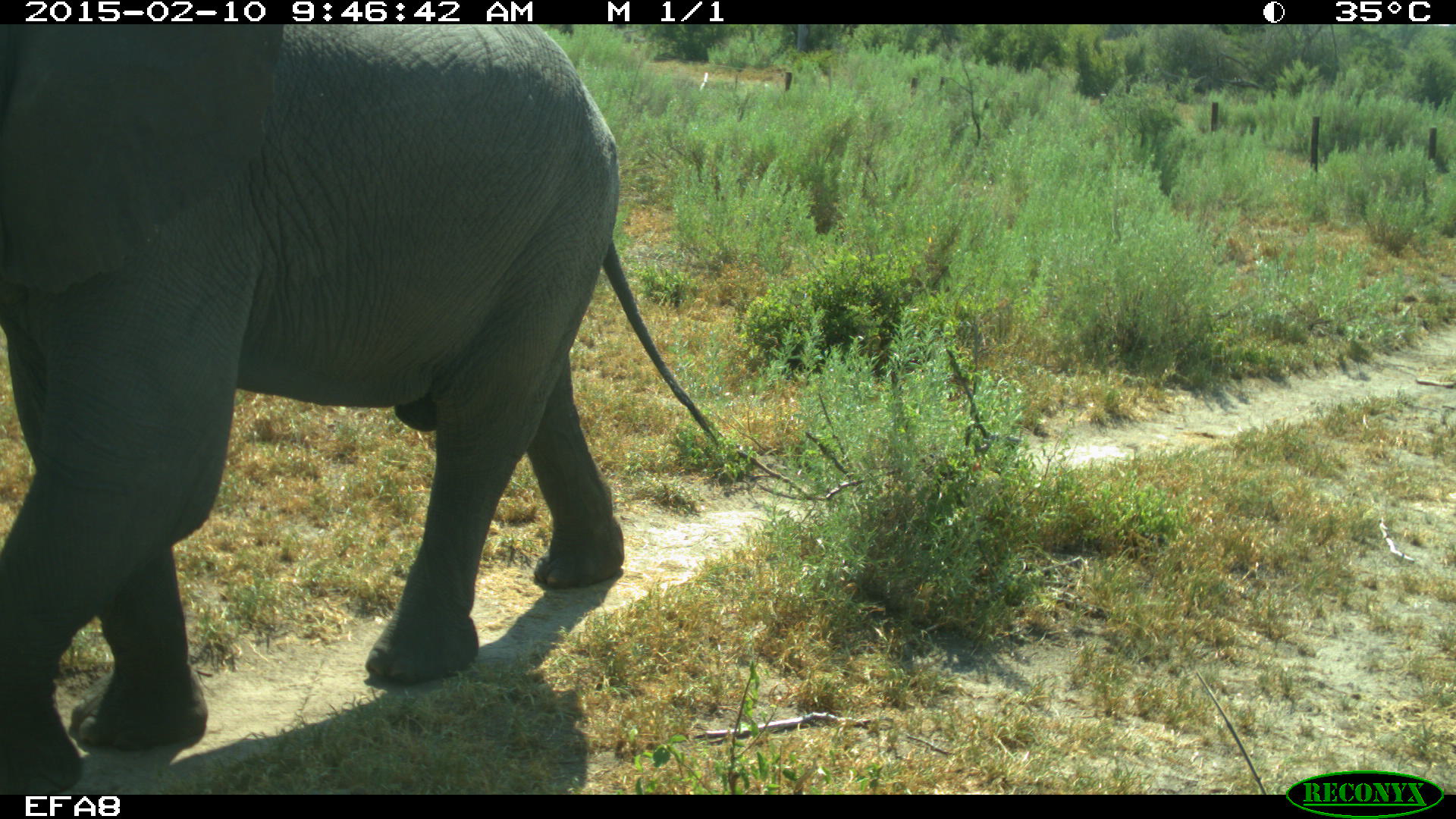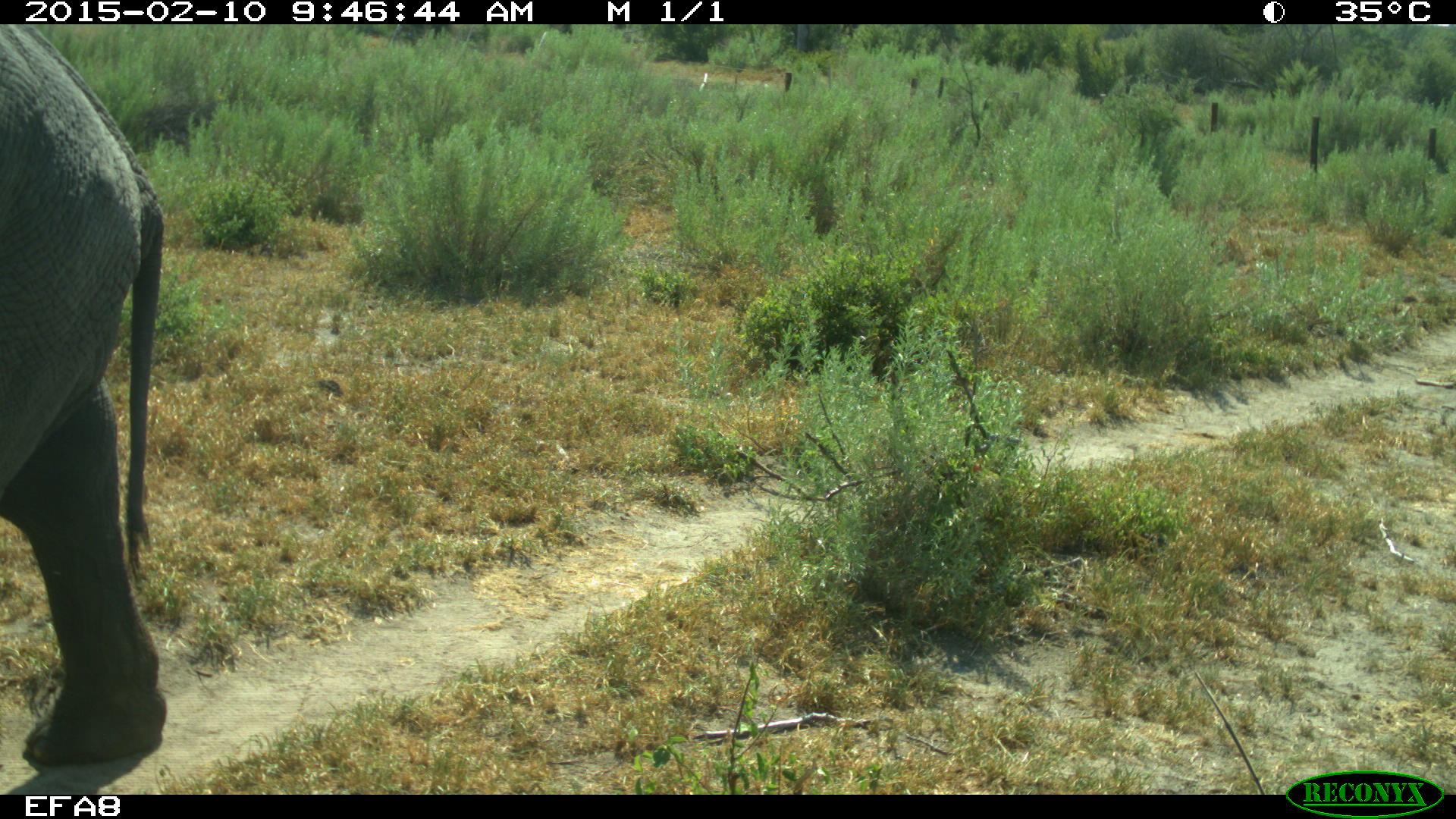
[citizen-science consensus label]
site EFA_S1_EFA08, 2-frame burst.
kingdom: Animalia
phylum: Chordata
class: Mammalia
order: Proboscidea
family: Elephantidae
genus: Loxodonta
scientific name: Loxodonta africana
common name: african bush elephant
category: elephant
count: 1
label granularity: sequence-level